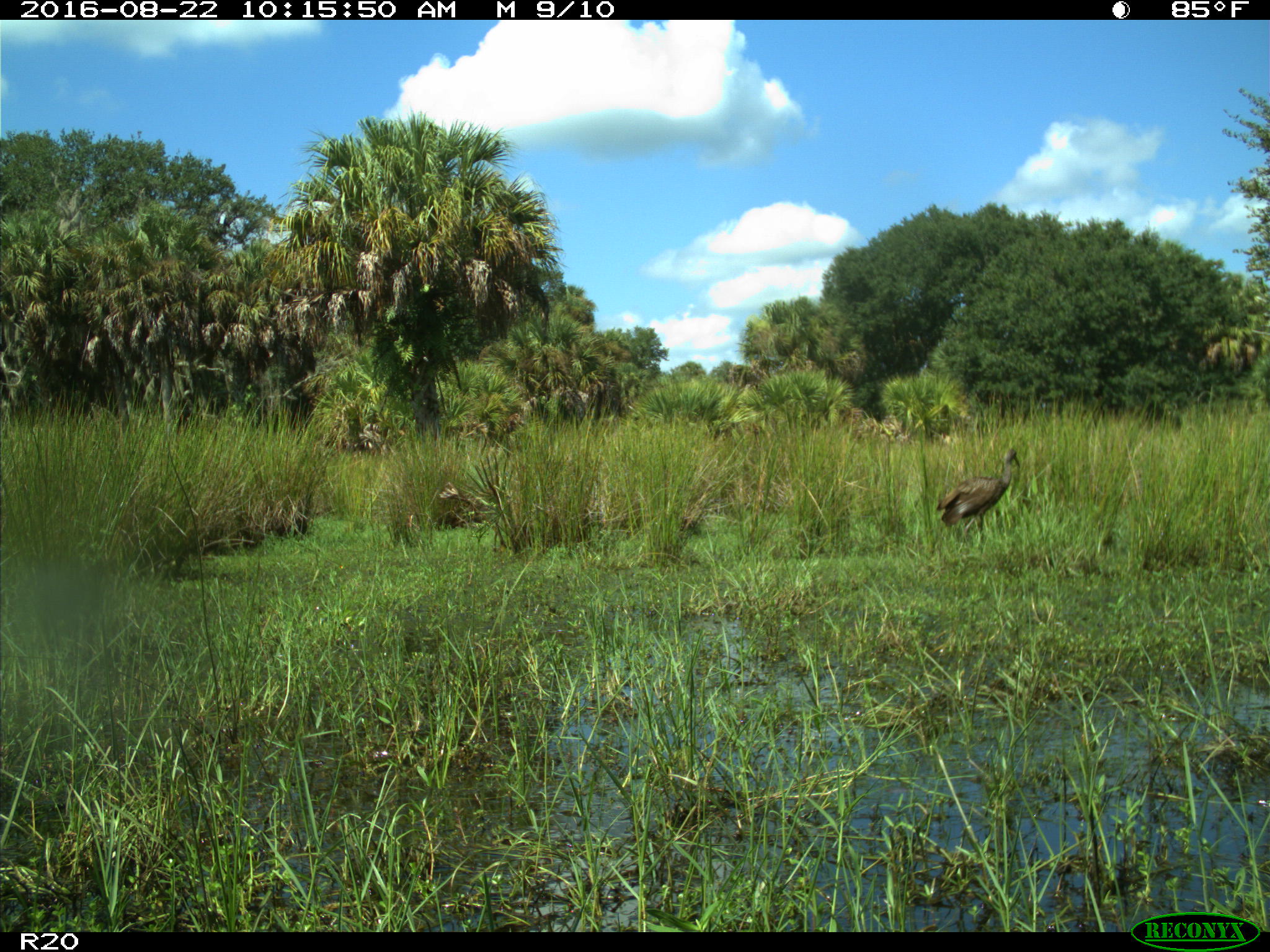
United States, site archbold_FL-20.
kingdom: Animalia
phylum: Chordata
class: Aves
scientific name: Aves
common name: birds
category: unidentified bird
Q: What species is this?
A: Unidentified bird (birds) (Aves).